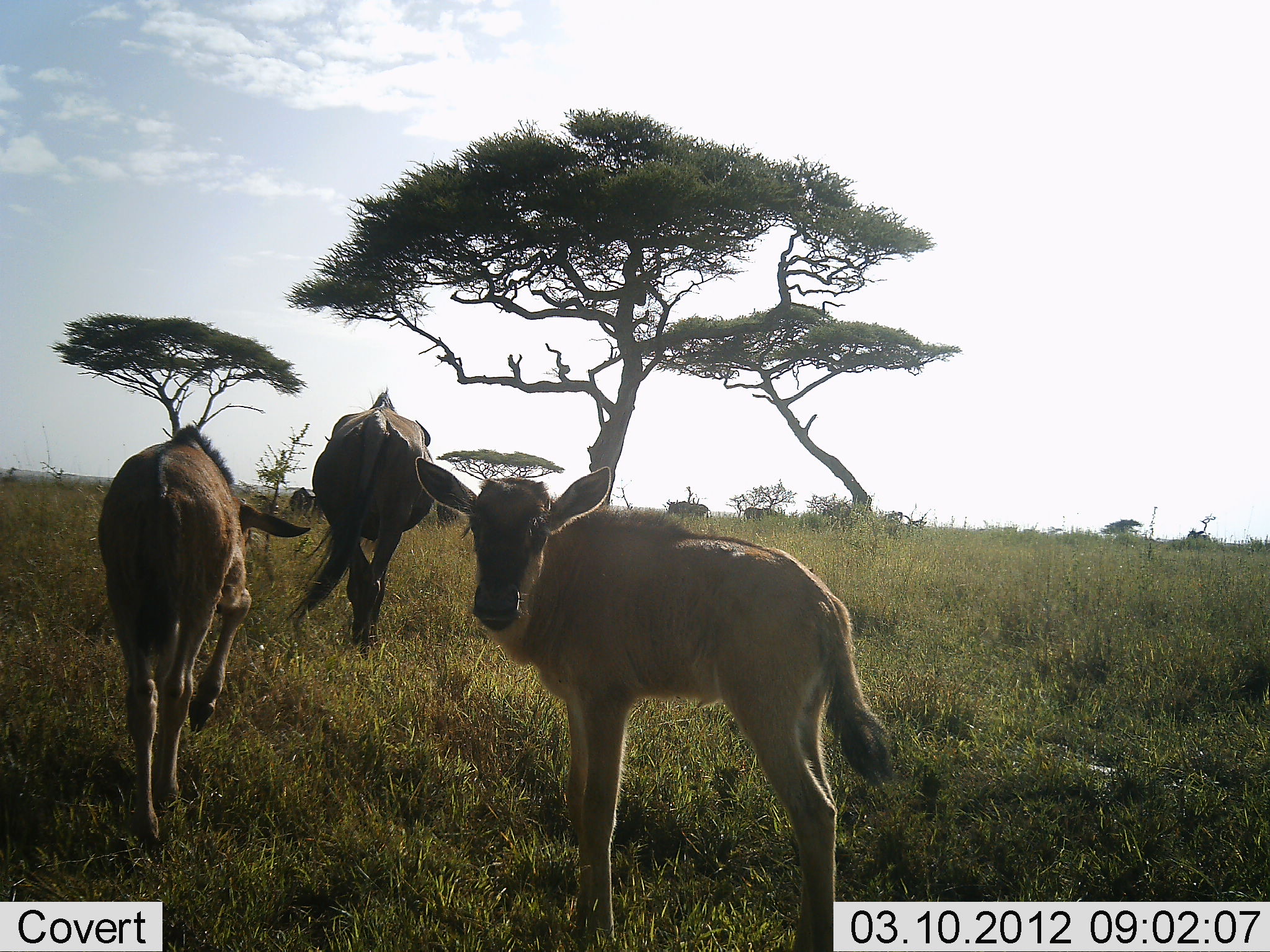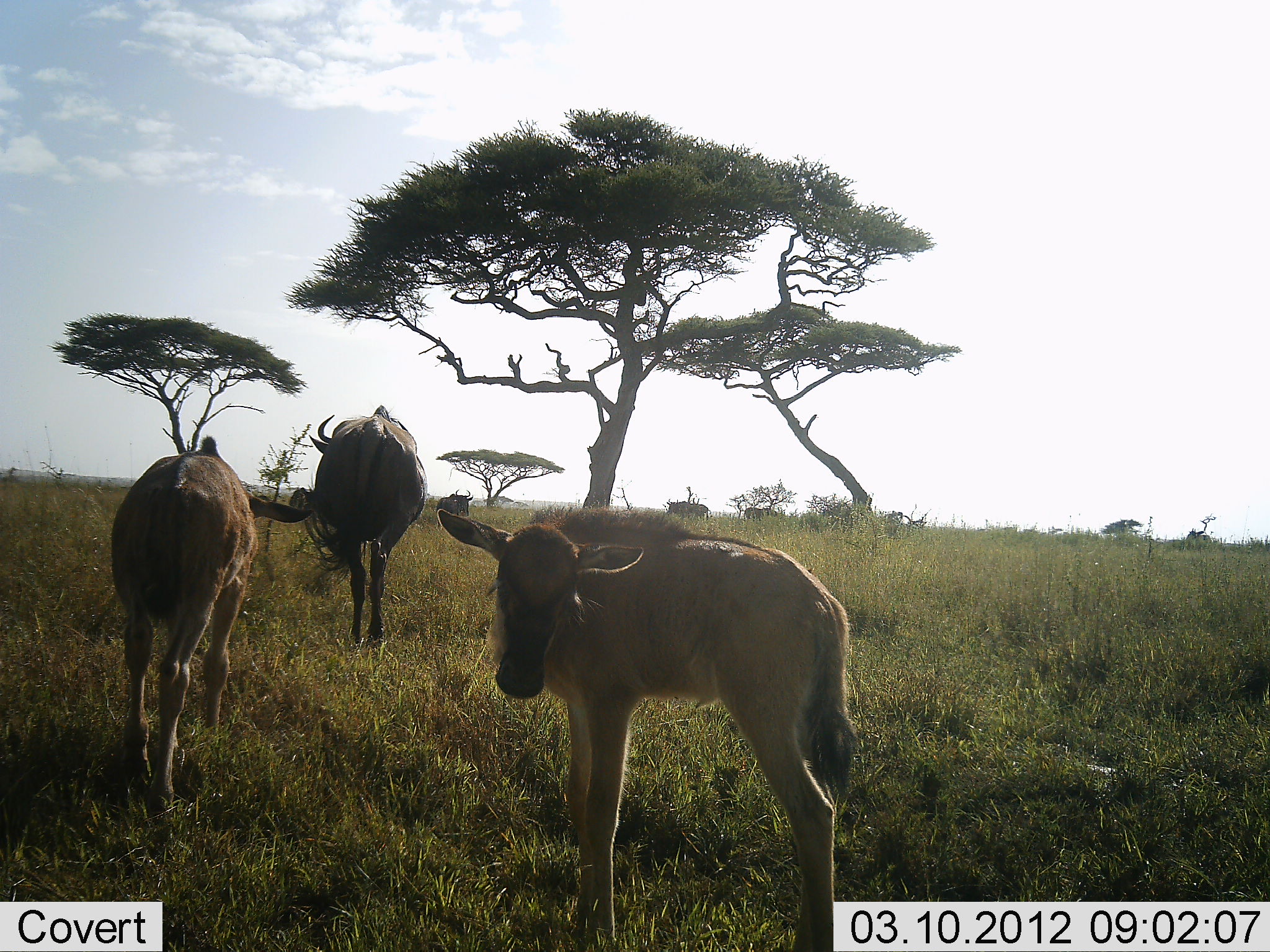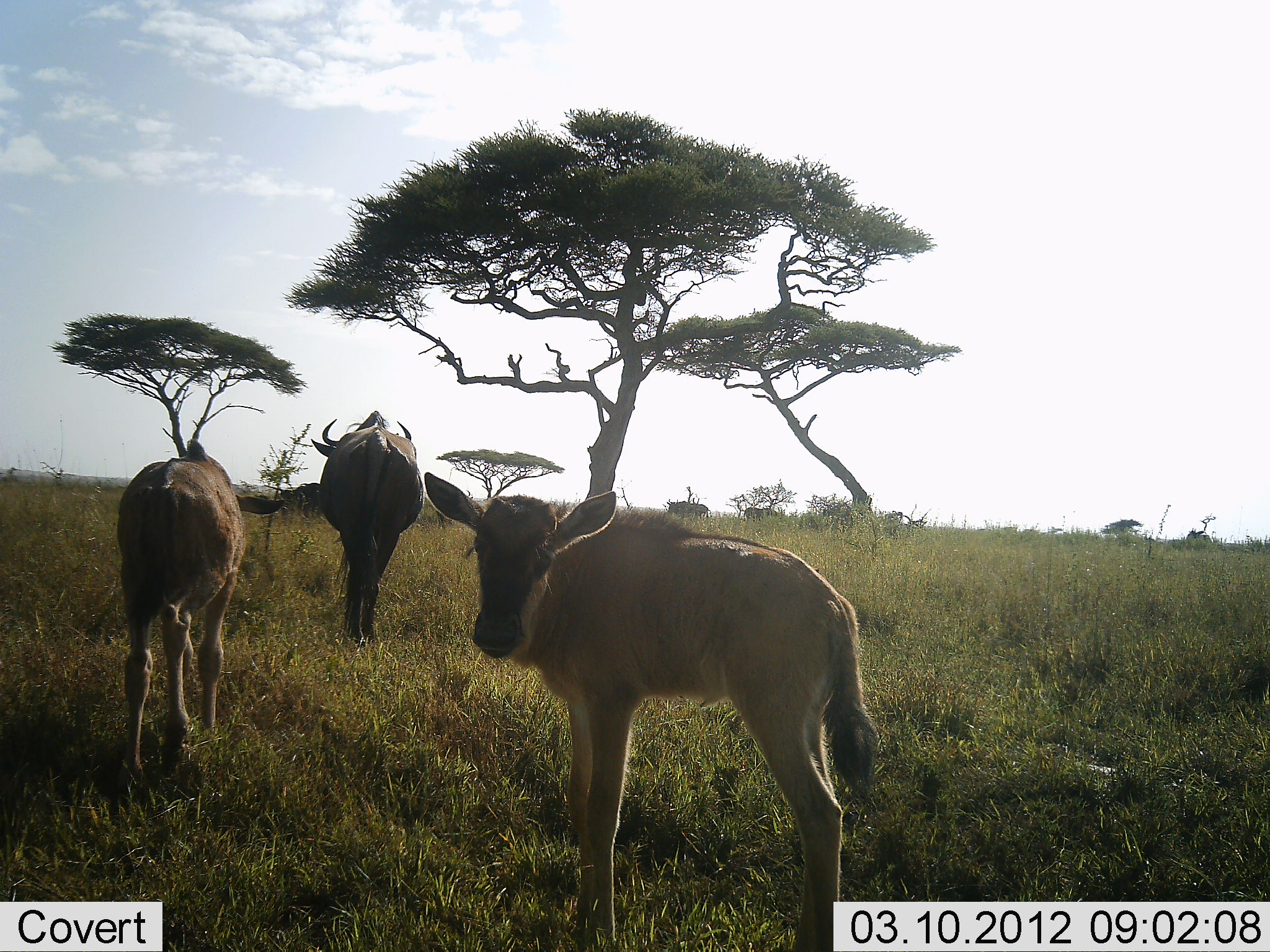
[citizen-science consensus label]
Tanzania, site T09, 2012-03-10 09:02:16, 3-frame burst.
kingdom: Animalia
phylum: Chordata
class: Mammalia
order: Artiodactyla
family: Bovidae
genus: Connochaetes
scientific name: Connochaetes taurinus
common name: blue wildebeest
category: wildebeest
Wildebeest (blue wildebeest) (Connochaetes taurinus), count 3. Behavior (volunteer vote fractions): standing 39%, resting 6%, moving 100%, interacting 0%. Young present (vote fraction): 83%. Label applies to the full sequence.